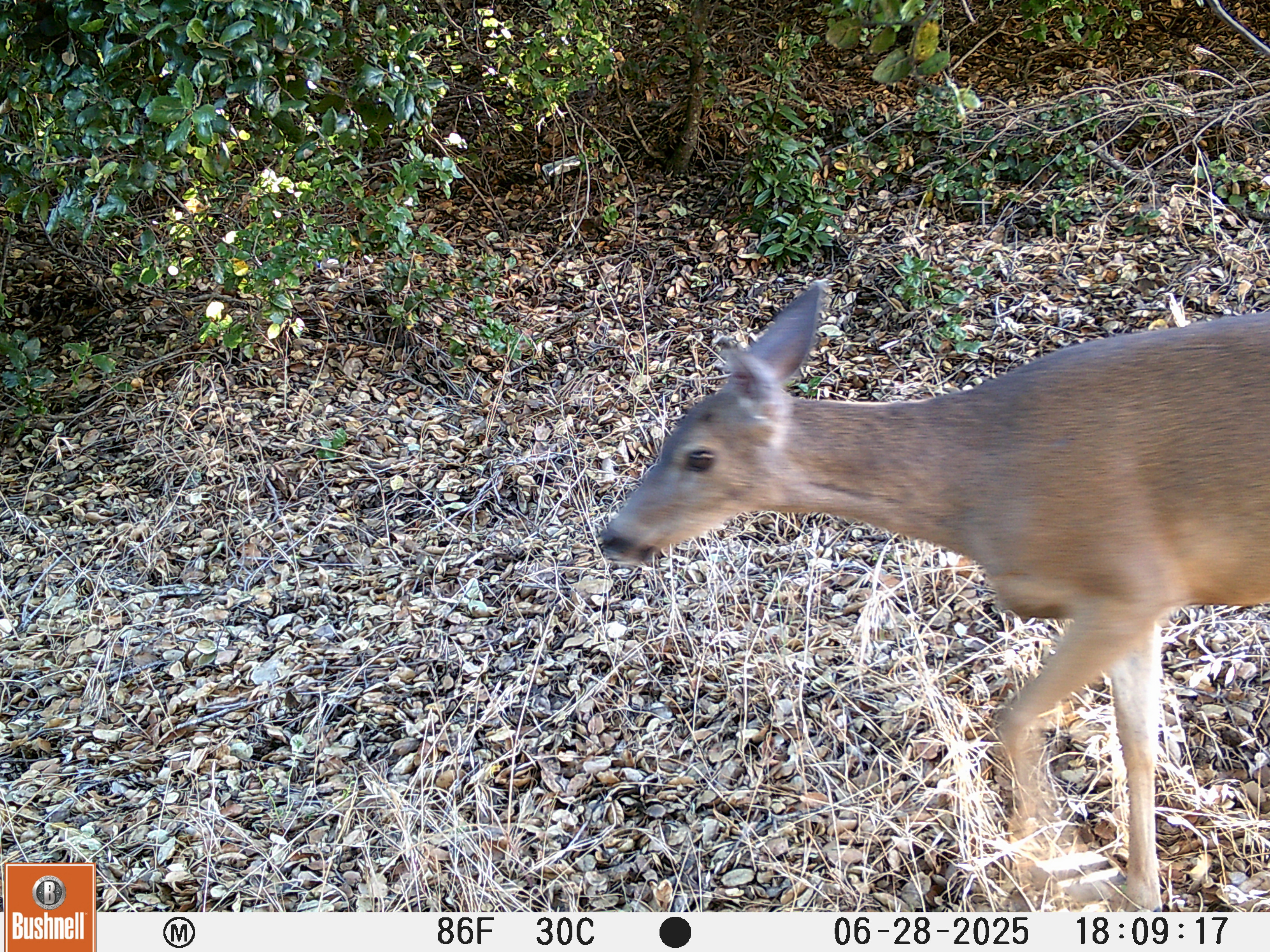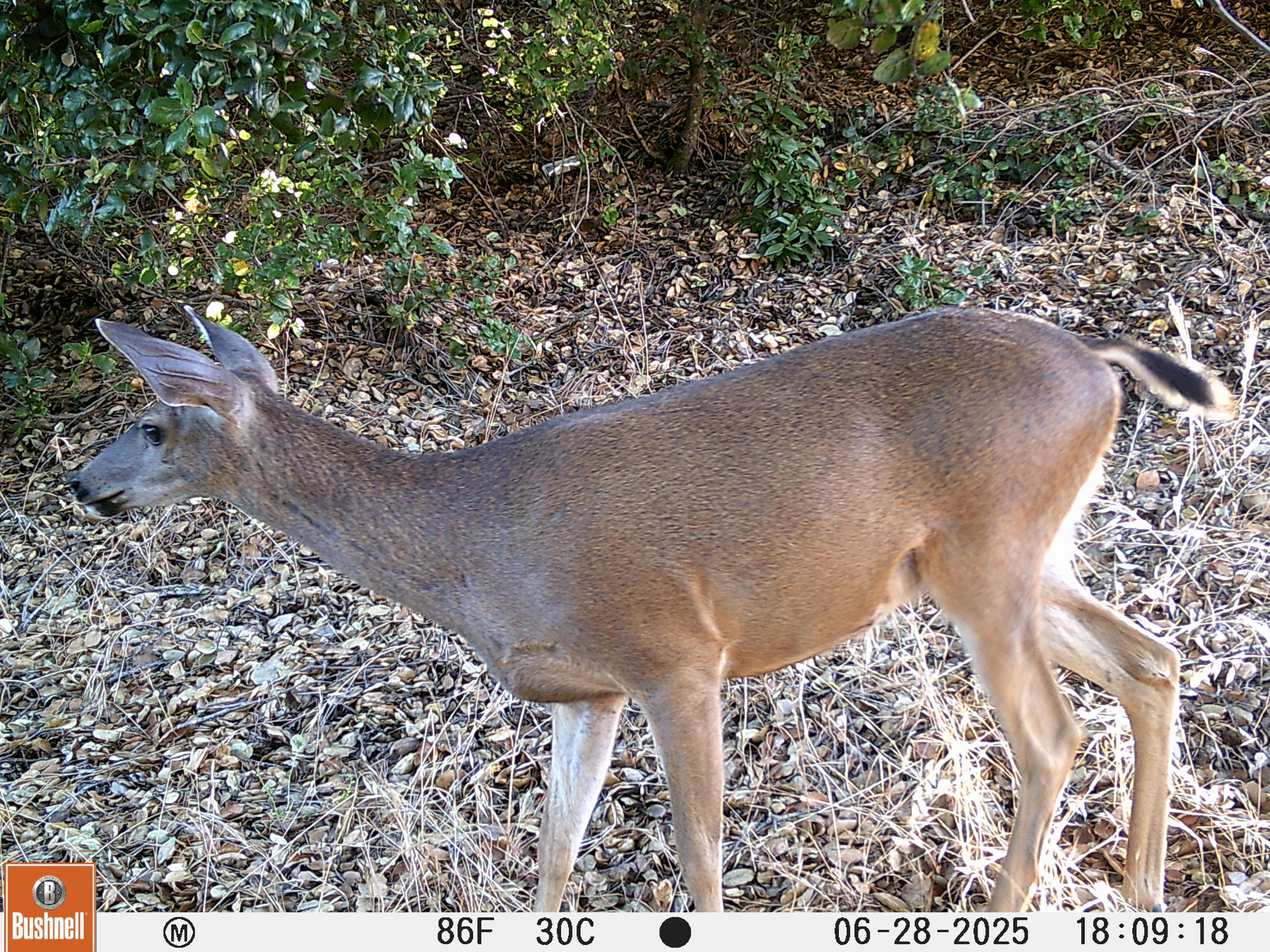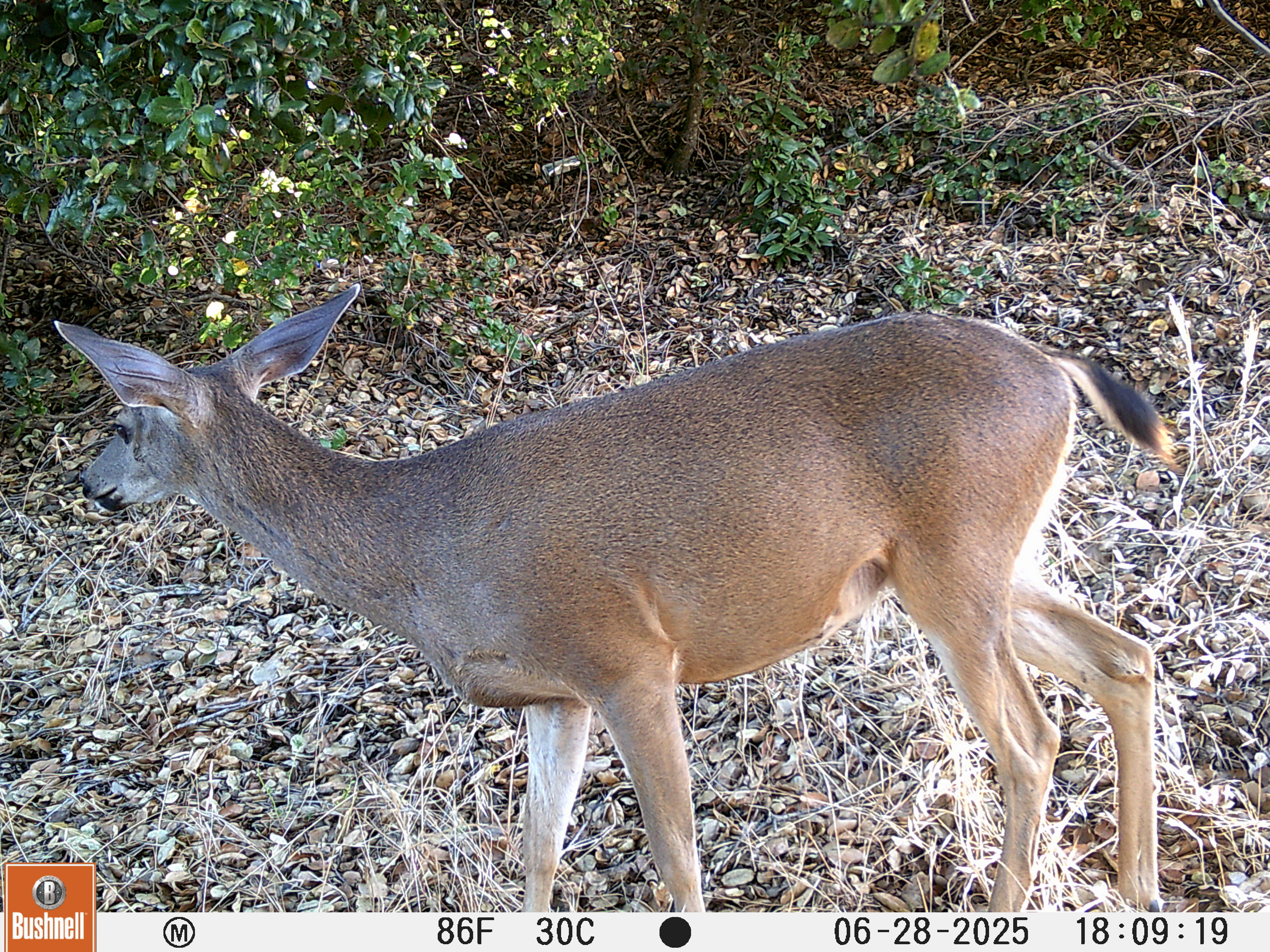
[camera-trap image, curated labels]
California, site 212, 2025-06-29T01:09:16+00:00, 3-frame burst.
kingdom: Animalia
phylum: Chordata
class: Mammalia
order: Artiodactyla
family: Cervidae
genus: Odocoileus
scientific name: Odocoileus hemionus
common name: mule deer